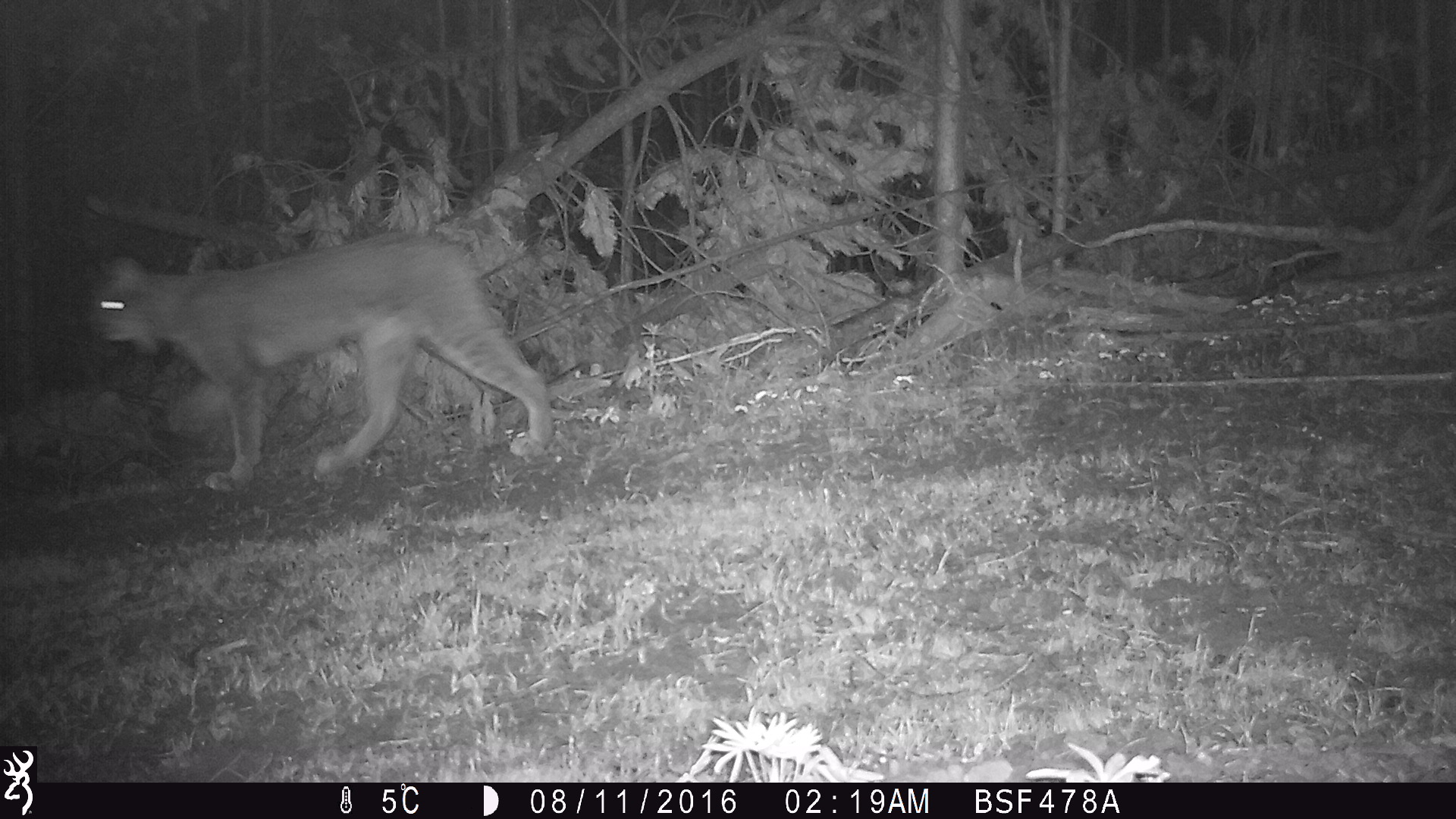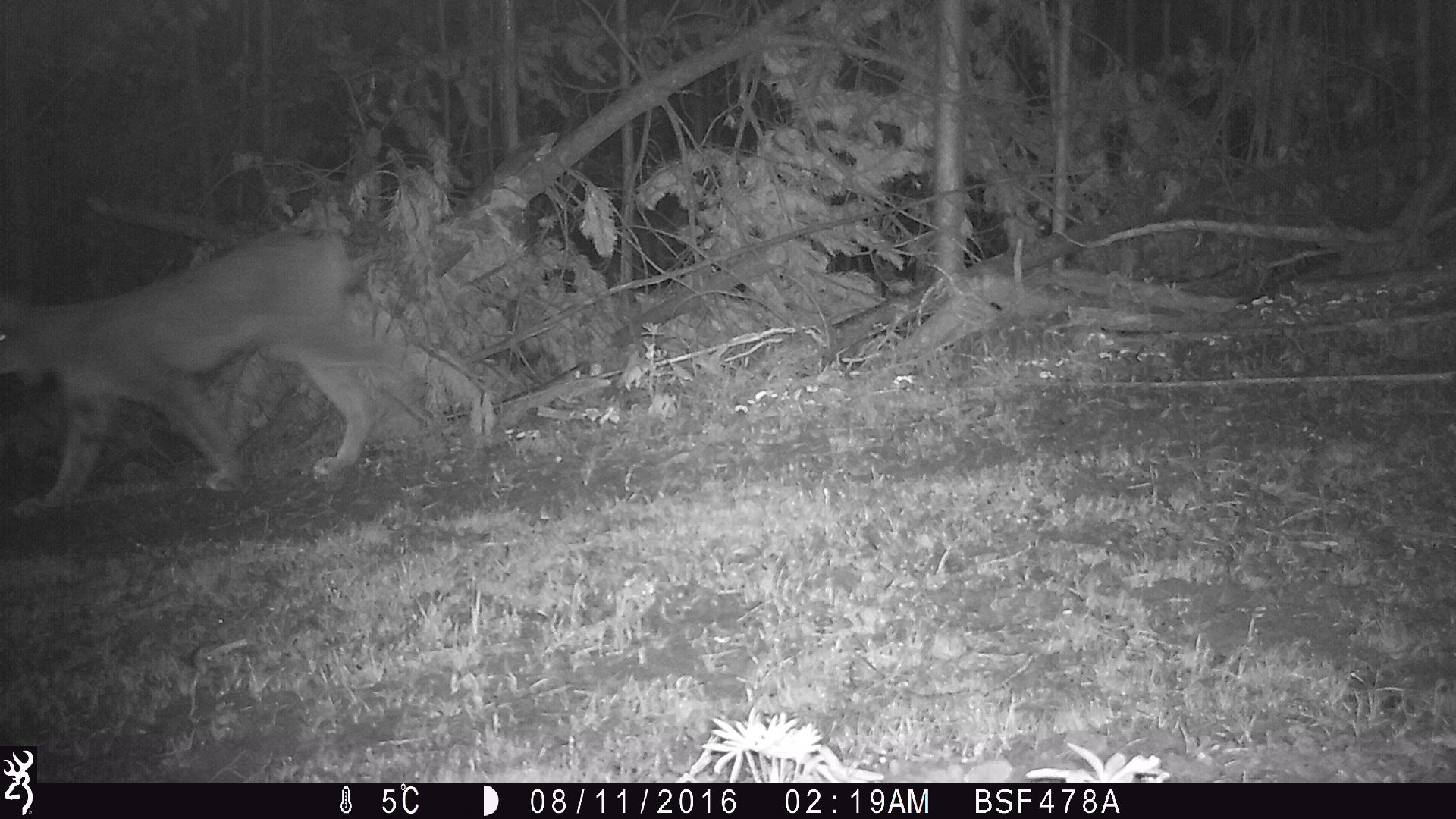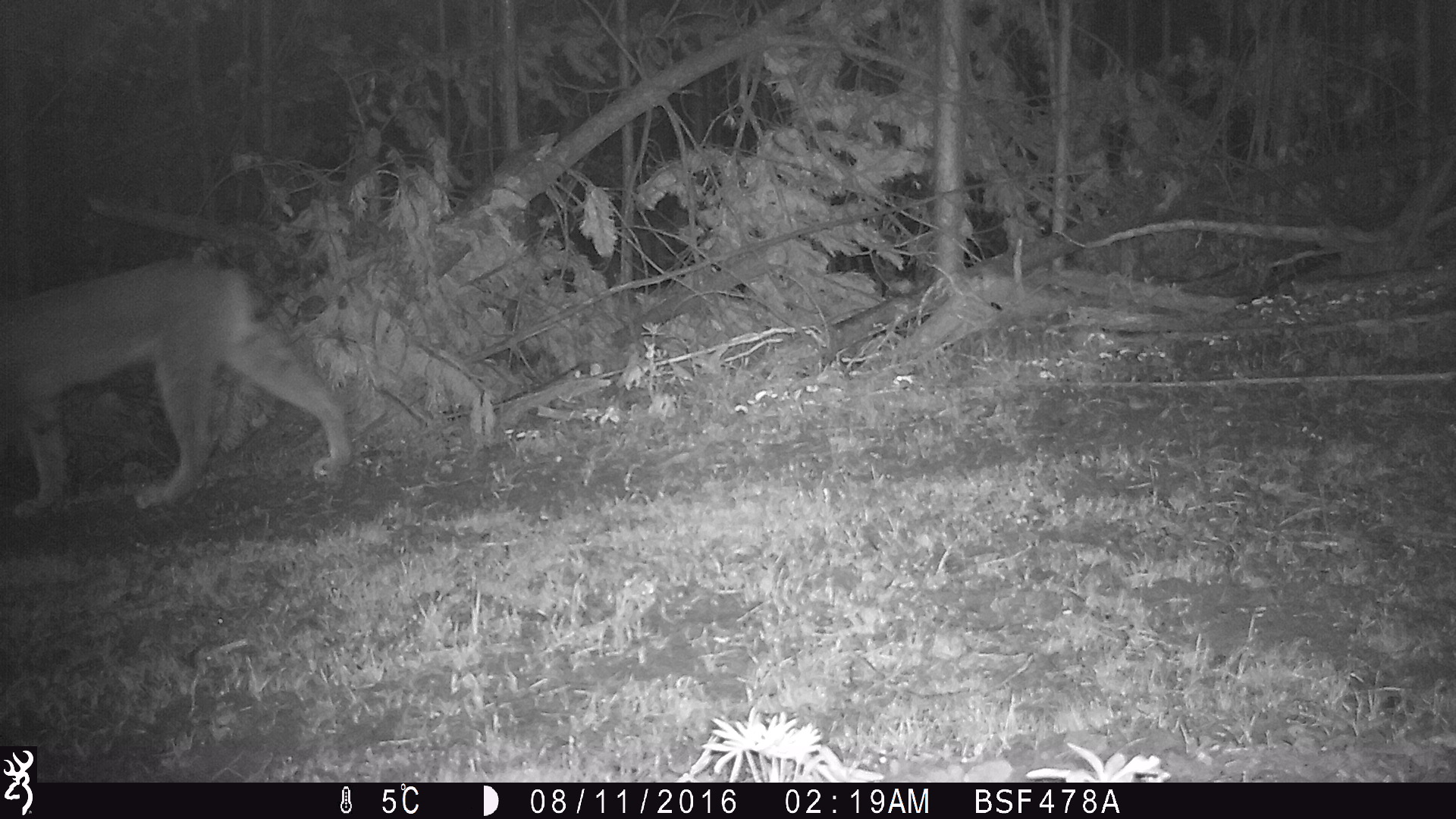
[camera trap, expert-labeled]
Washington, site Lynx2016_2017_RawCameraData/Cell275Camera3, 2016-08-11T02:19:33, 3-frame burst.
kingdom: Animalia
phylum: Chordata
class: Mammalia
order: Carnivora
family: Felidae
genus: Lynx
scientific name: Lynx canadensis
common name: canada lynx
Lynx canadensis (canada lynx). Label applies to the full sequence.